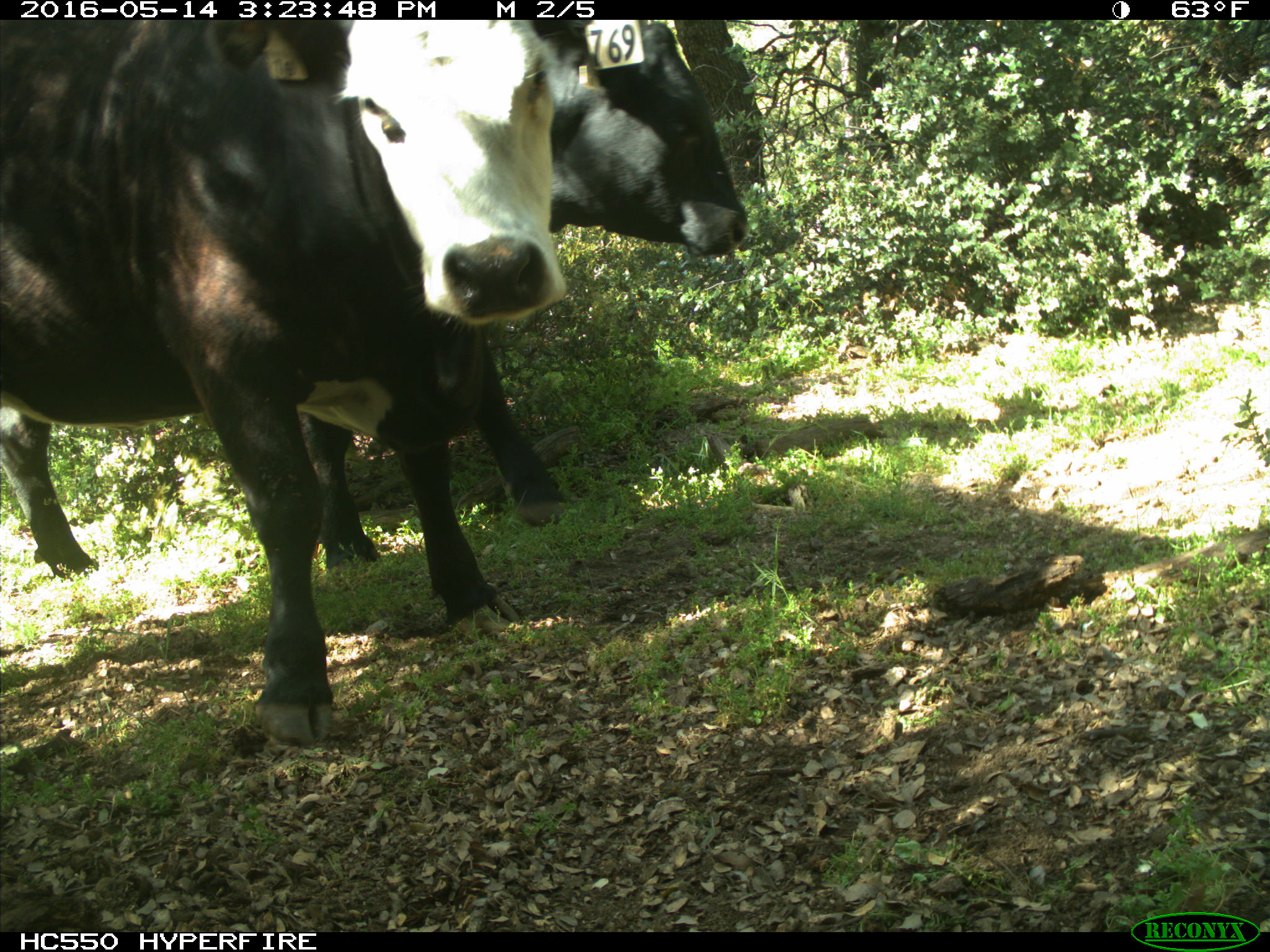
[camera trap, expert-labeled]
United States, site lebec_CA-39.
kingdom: Animalia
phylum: Chordata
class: Mammalia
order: Artiodactyla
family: Bovidae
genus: Bos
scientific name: Bos taurus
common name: domestic cow